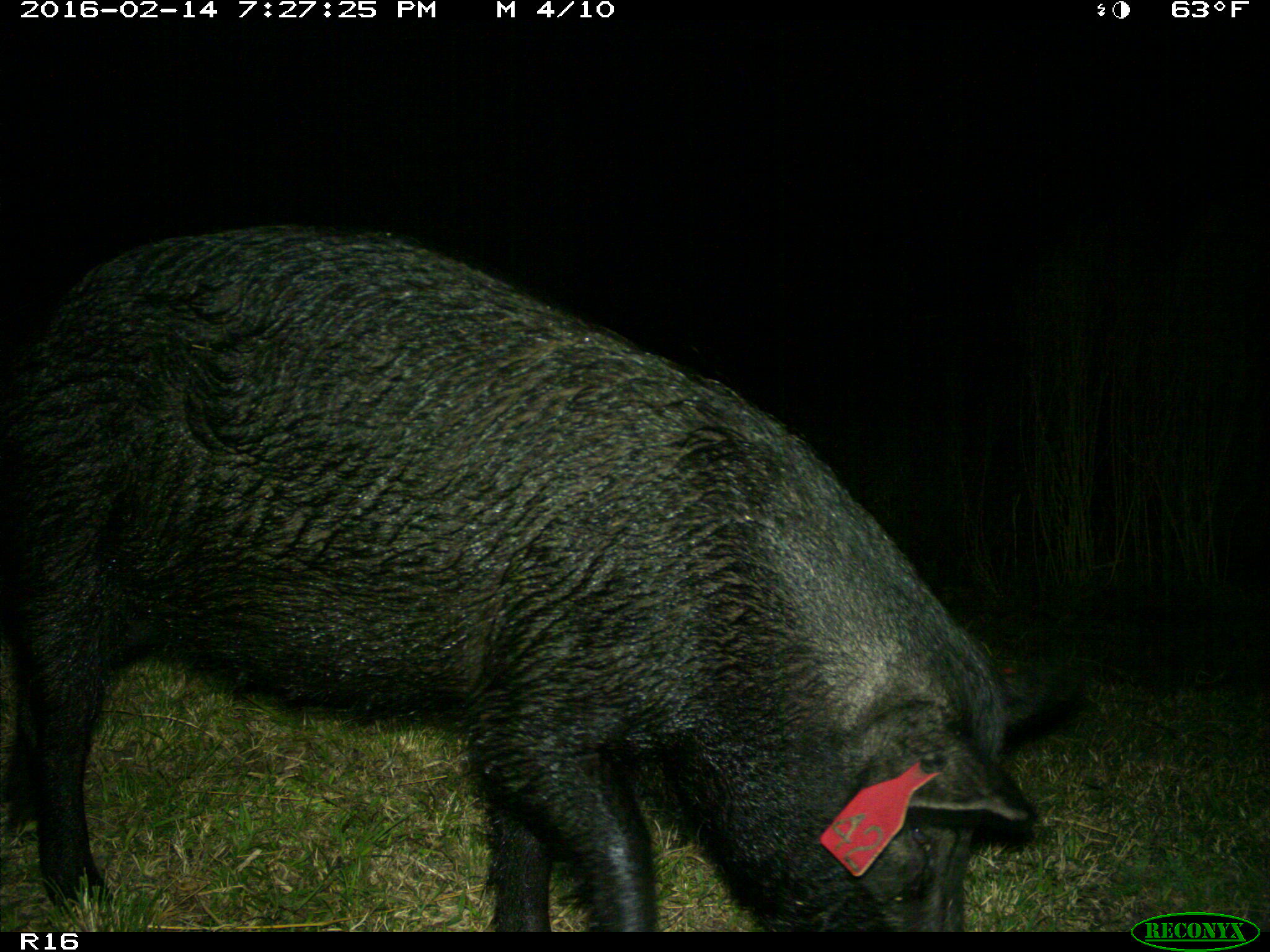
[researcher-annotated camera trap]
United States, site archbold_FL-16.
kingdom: Animalia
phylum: Chordata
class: Mammalia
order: Artiodactyla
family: Suidae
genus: Sus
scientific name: Sus scrofa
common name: wild boar